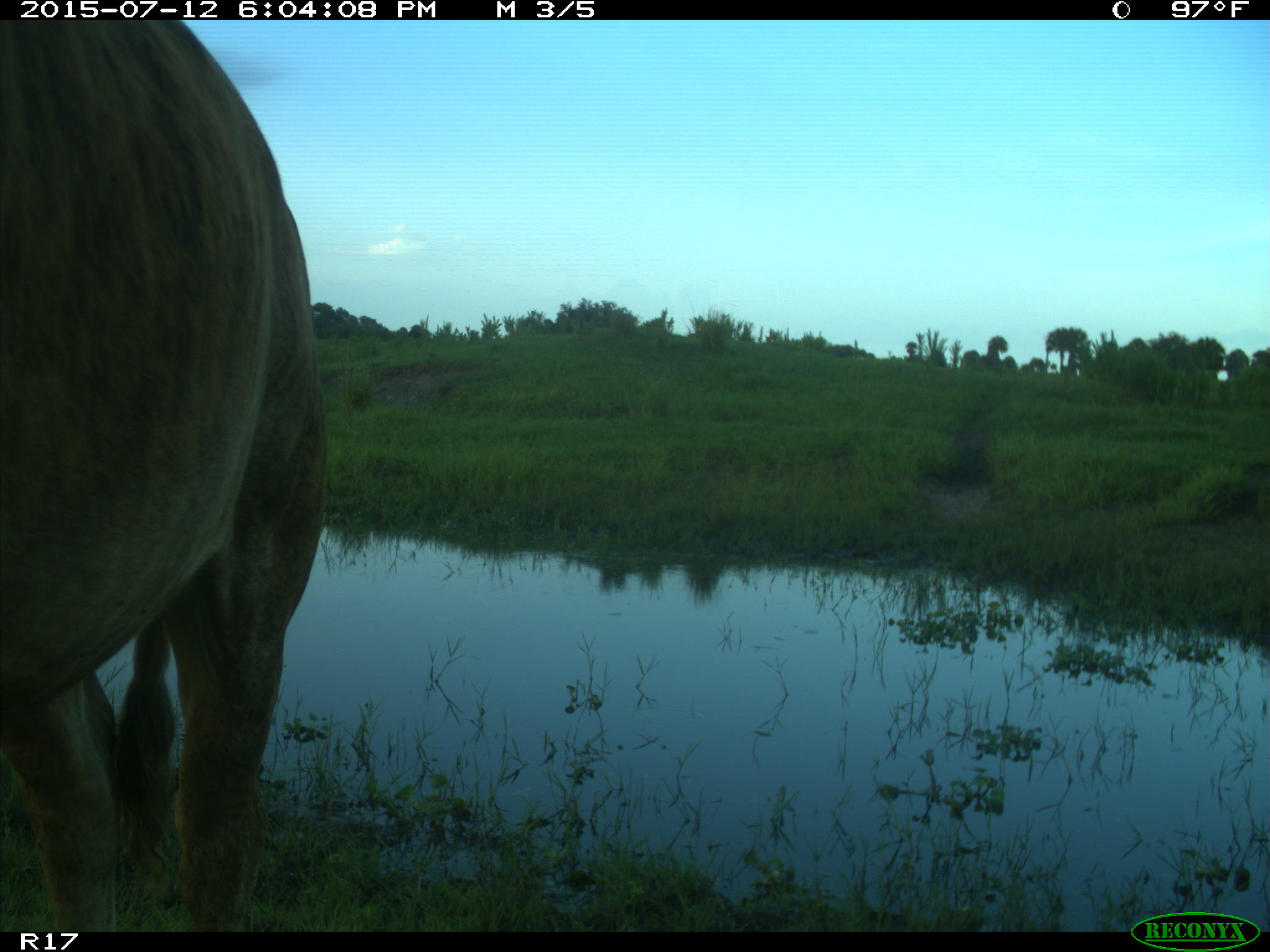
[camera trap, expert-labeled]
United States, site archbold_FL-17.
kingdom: Animalia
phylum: Chordata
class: Mammalia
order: Artiodactyla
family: Bovidae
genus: Bos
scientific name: Bos taurus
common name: domestic cow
Bos taurus (domestic cow).